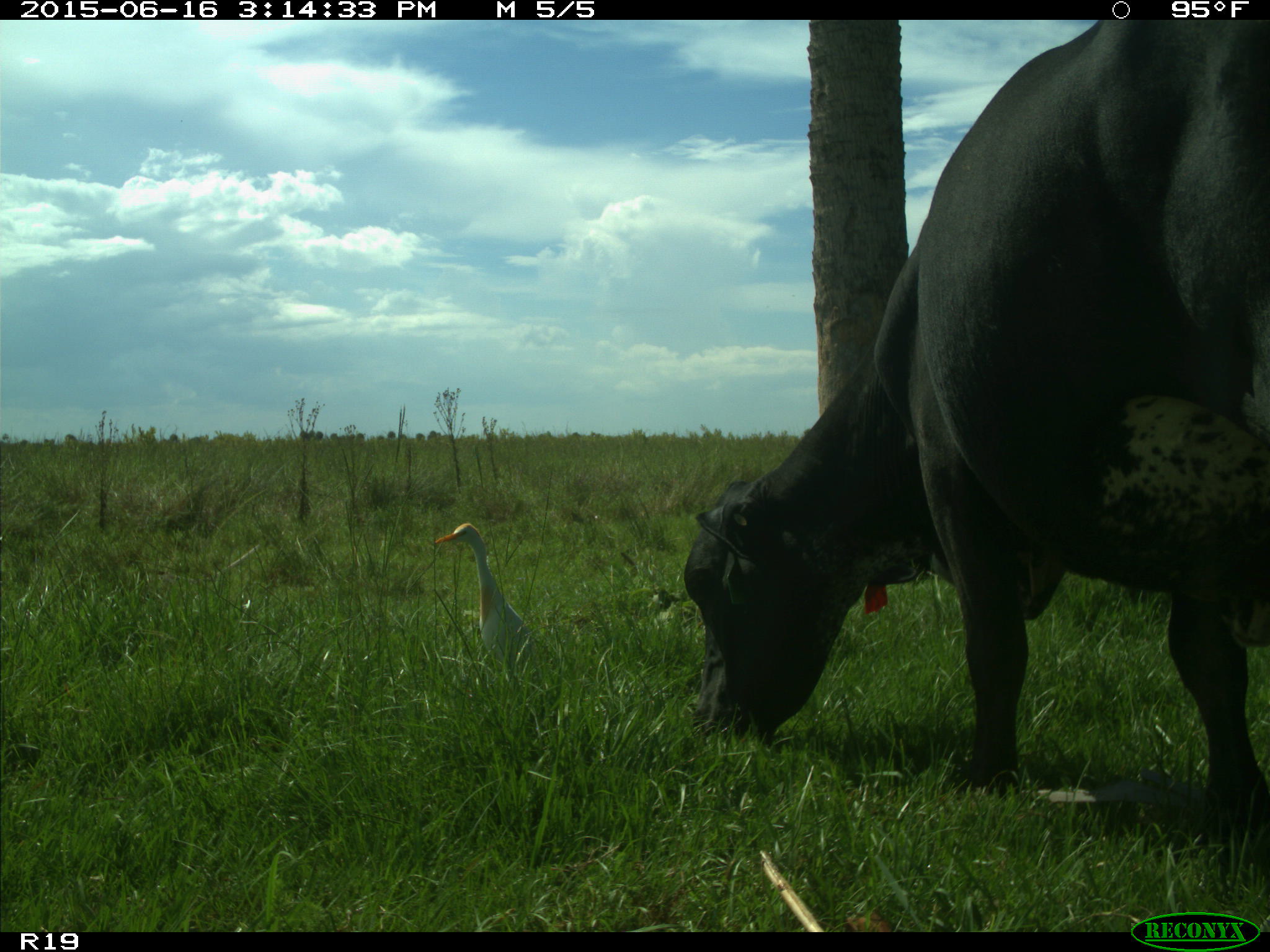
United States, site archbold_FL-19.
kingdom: Animalia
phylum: Chordata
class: Mammalia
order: Artiodactyla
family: Bovidae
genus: Bos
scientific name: Bos taurus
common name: domestic cow